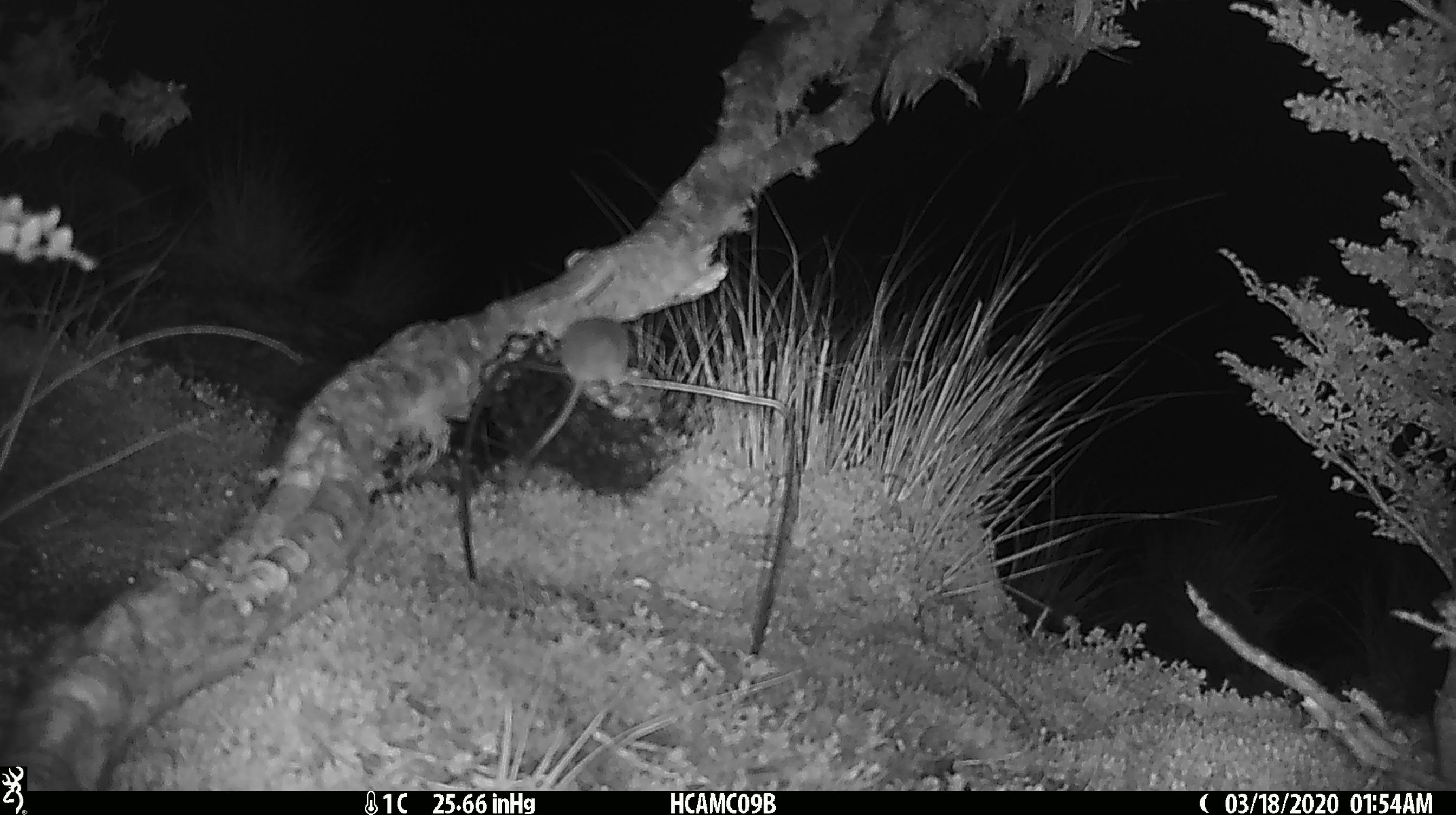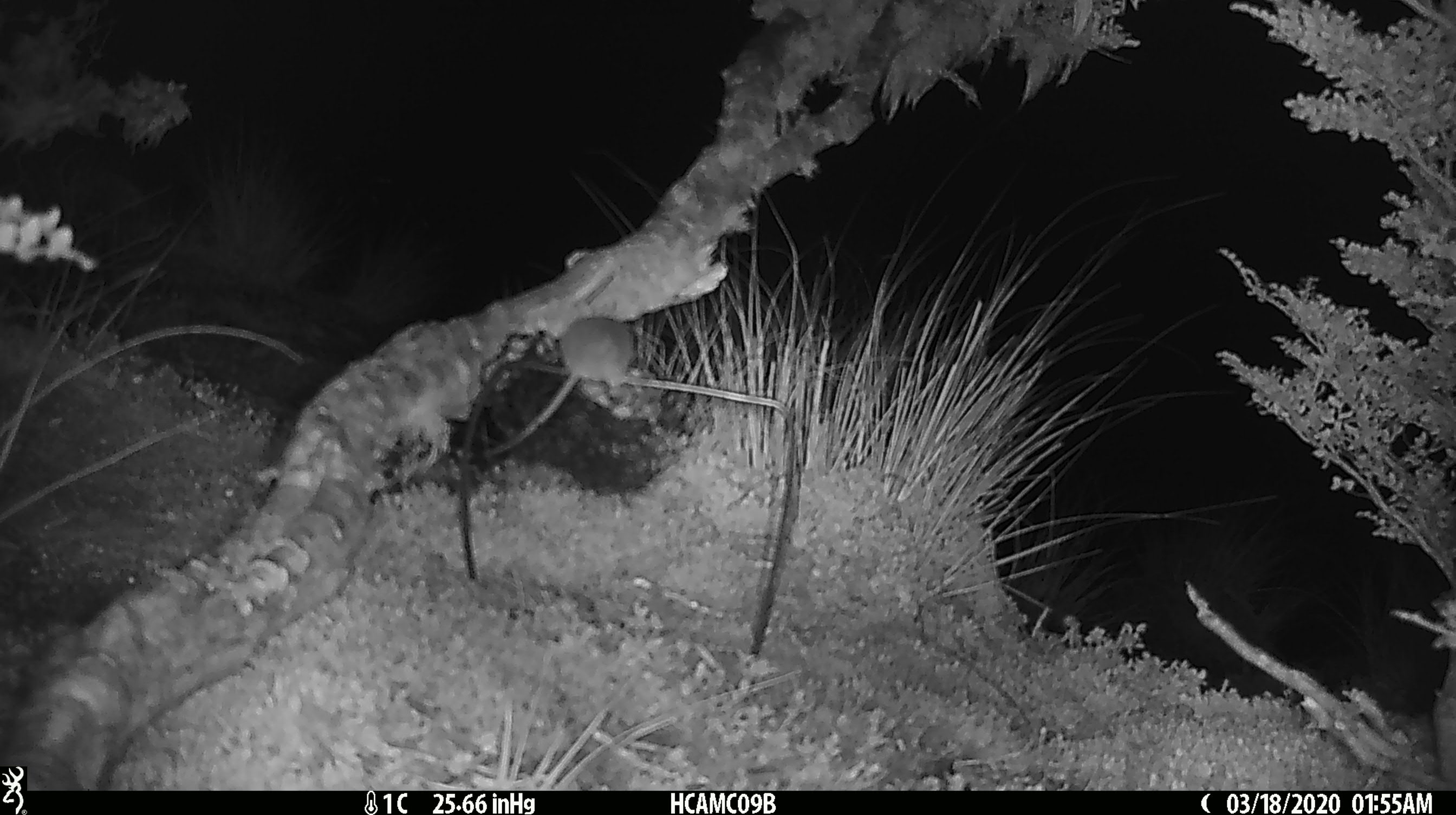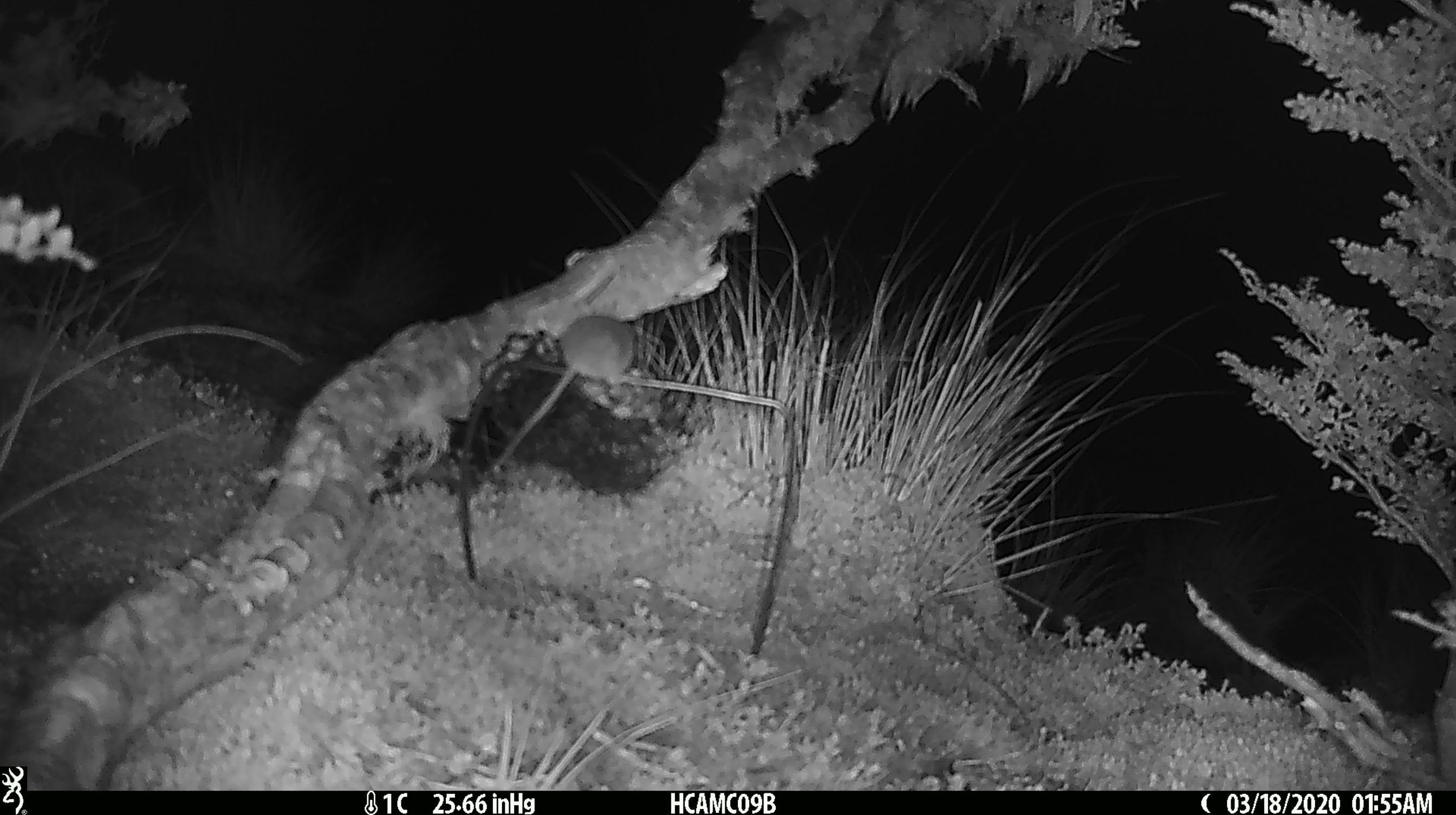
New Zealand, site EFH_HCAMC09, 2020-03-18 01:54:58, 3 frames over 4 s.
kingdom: Animalia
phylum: Chordata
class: Mammalia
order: Rodentia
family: Muridae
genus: Mus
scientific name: Mus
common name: mouse